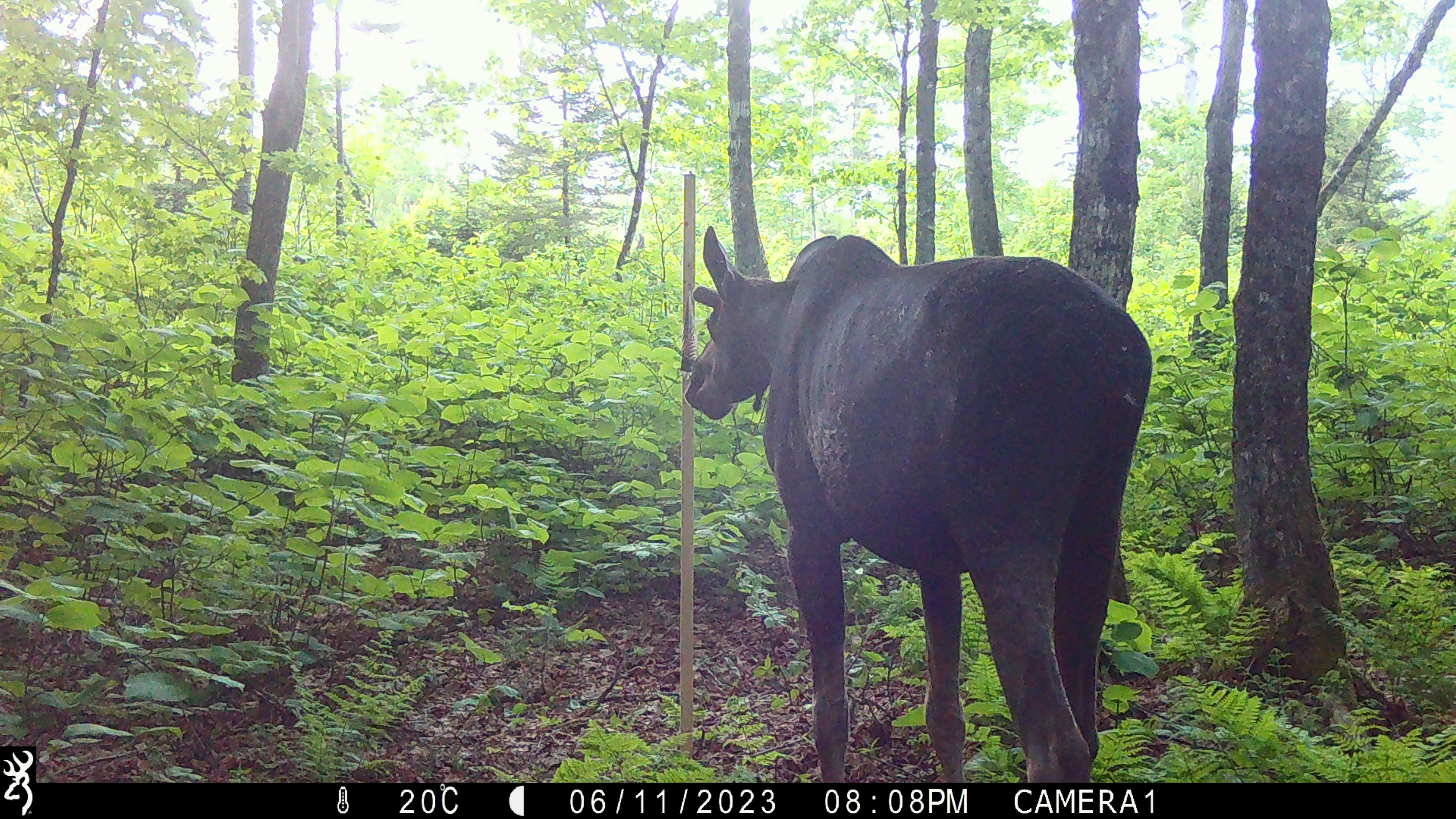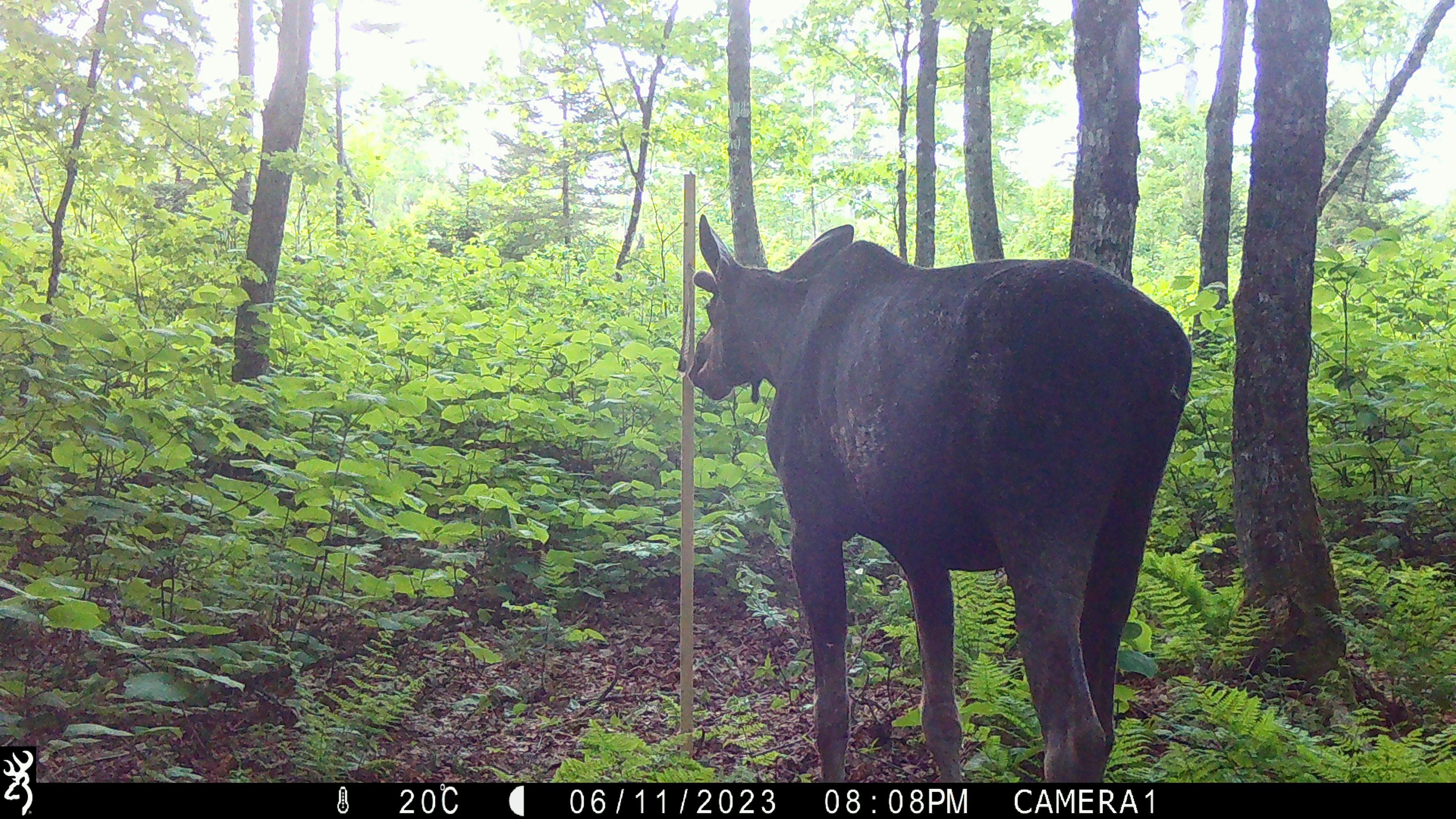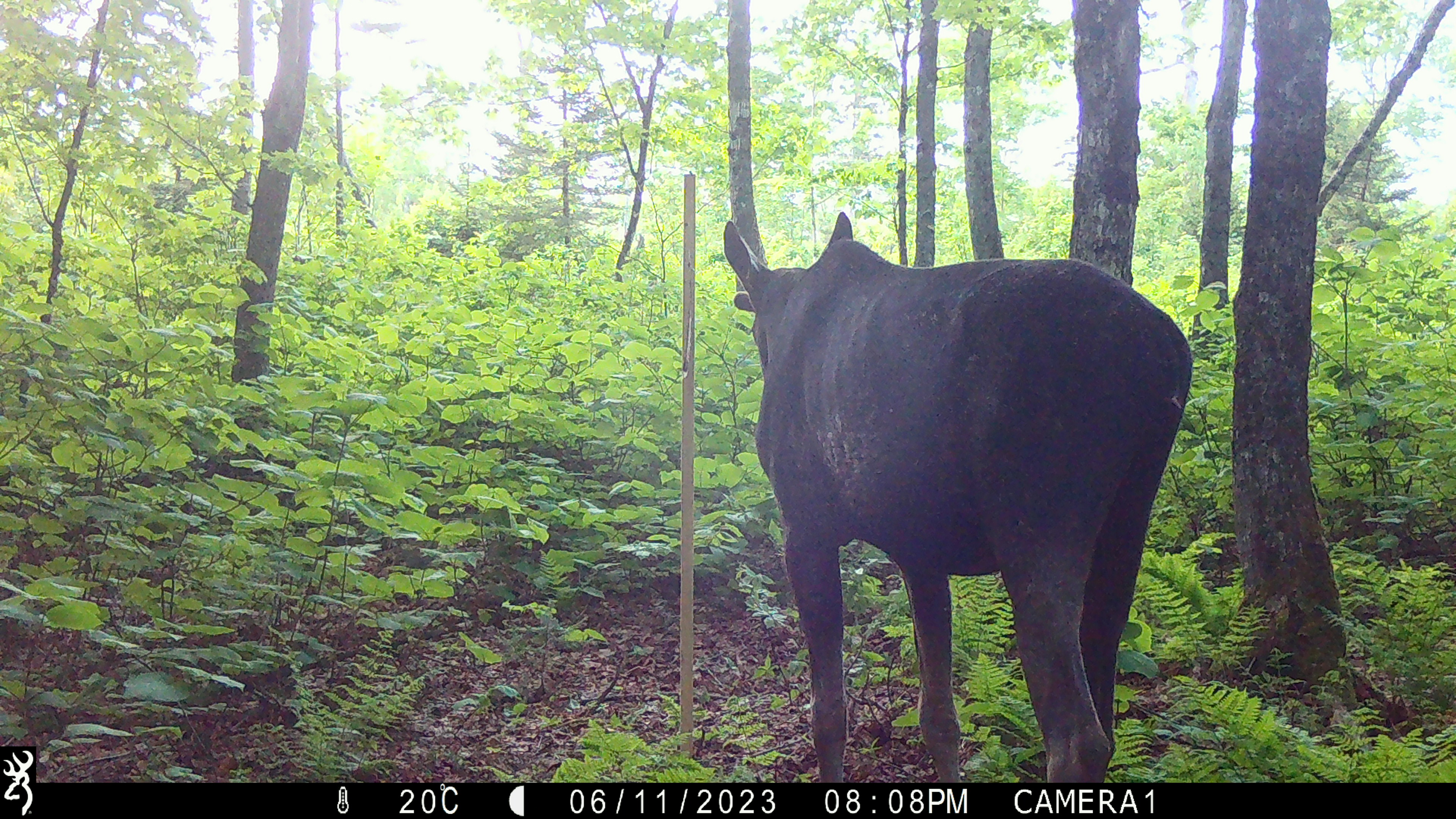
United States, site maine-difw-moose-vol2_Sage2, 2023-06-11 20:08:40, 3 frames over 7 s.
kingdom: Animalia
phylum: Chordata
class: Mammalia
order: Artiodactyla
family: Cervidae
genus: Alces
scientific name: Alces alces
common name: moose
Moose (Alces alces).